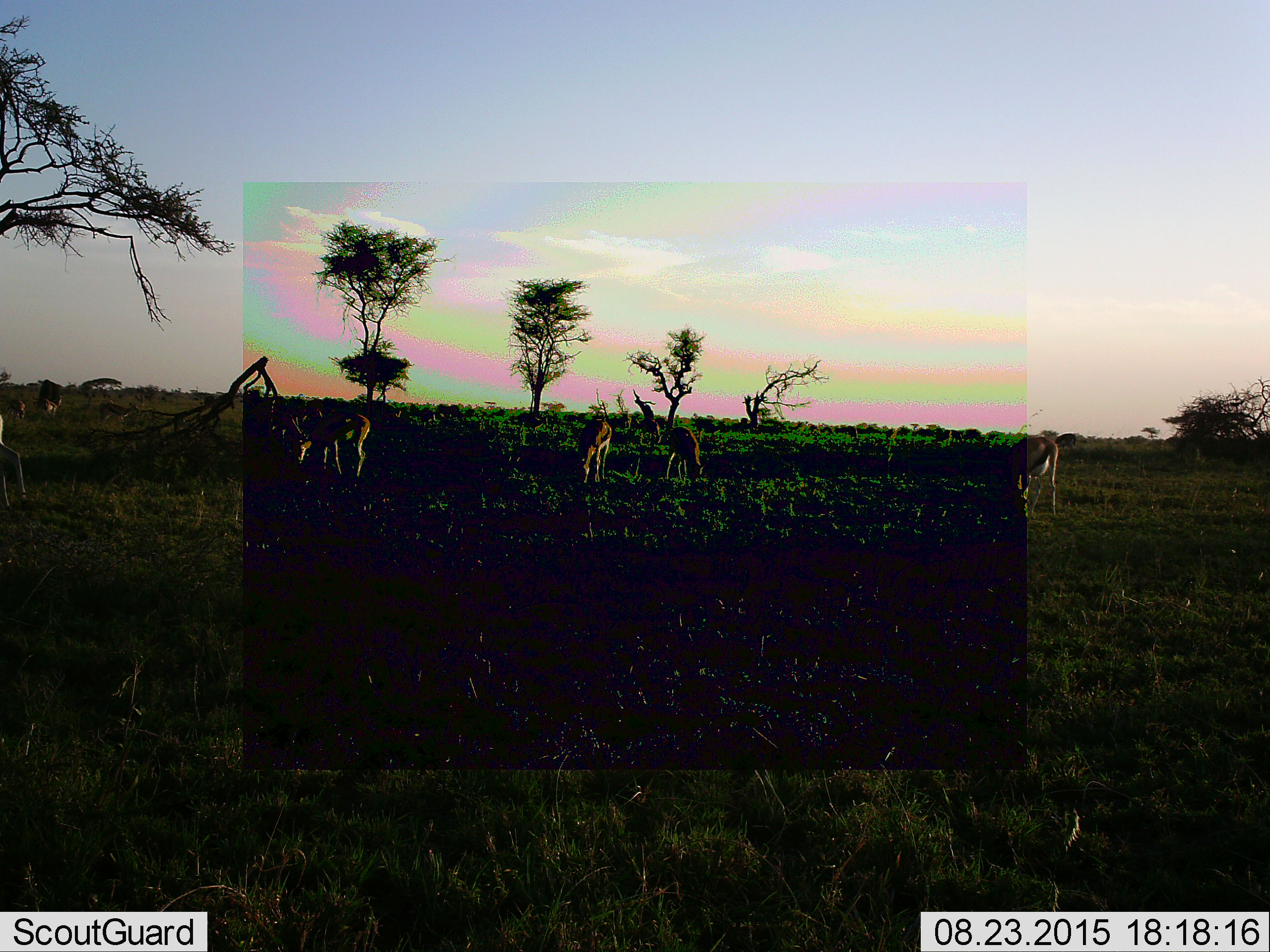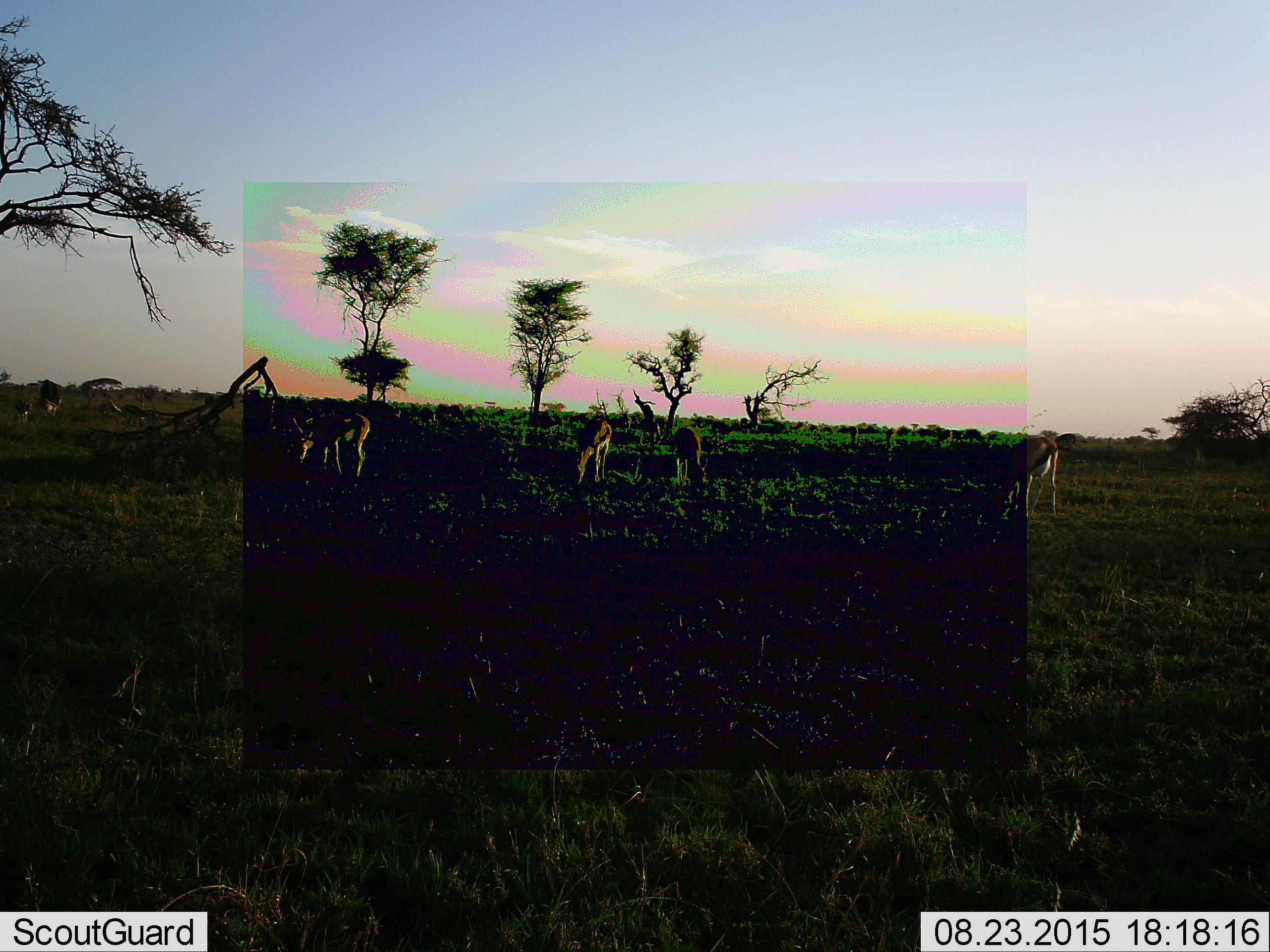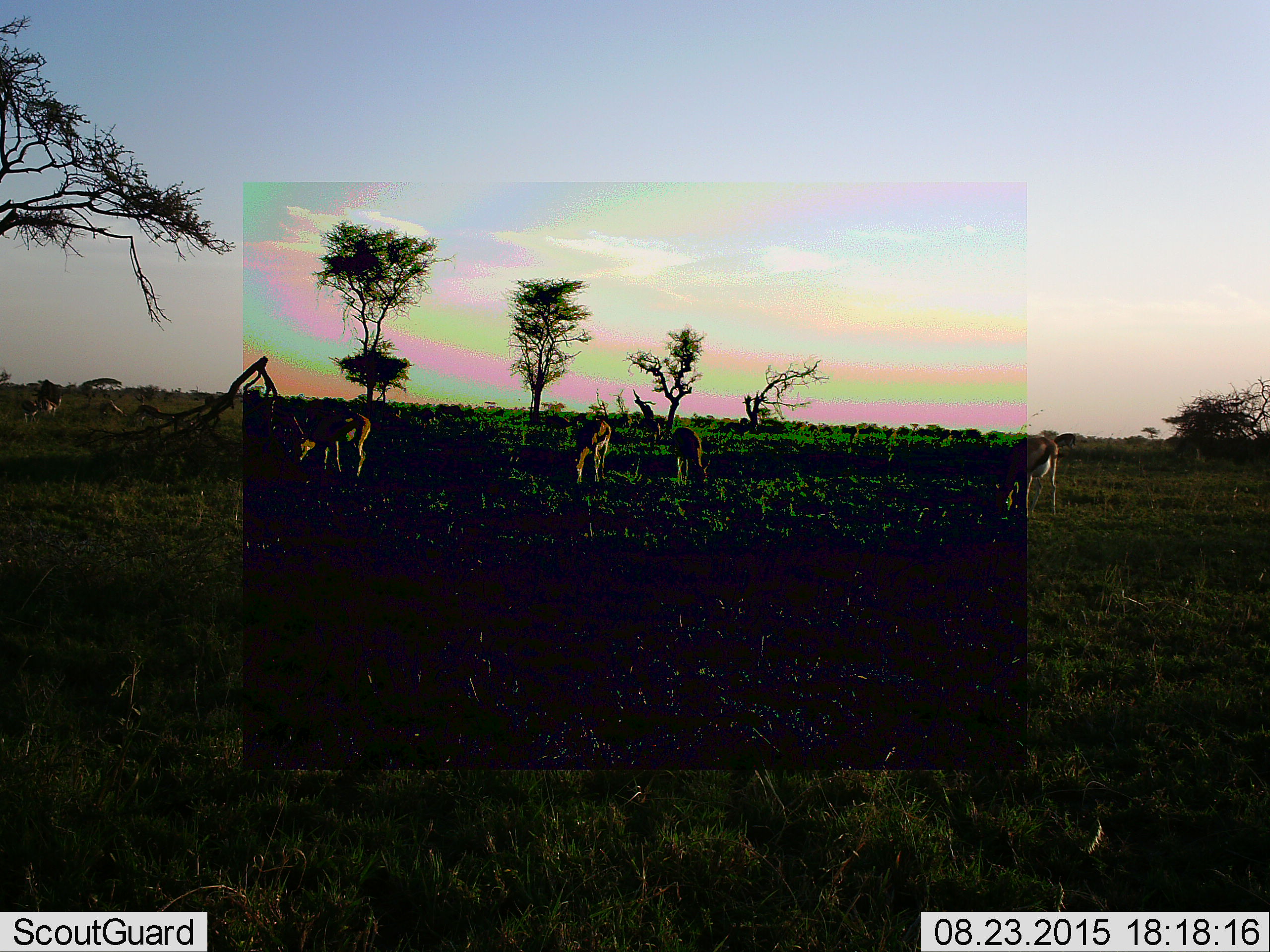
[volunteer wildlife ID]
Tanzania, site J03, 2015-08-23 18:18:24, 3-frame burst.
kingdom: Animalia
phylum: Chordata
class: Mammalia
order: Artiodactyla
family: Bovidae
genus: Eudorcas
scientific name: Eudorcas thomsonii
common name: thomson's gazelle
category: gazellethomsons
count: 5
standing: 50%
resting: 0%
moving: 0%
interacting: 0%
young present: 0%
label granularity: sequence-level